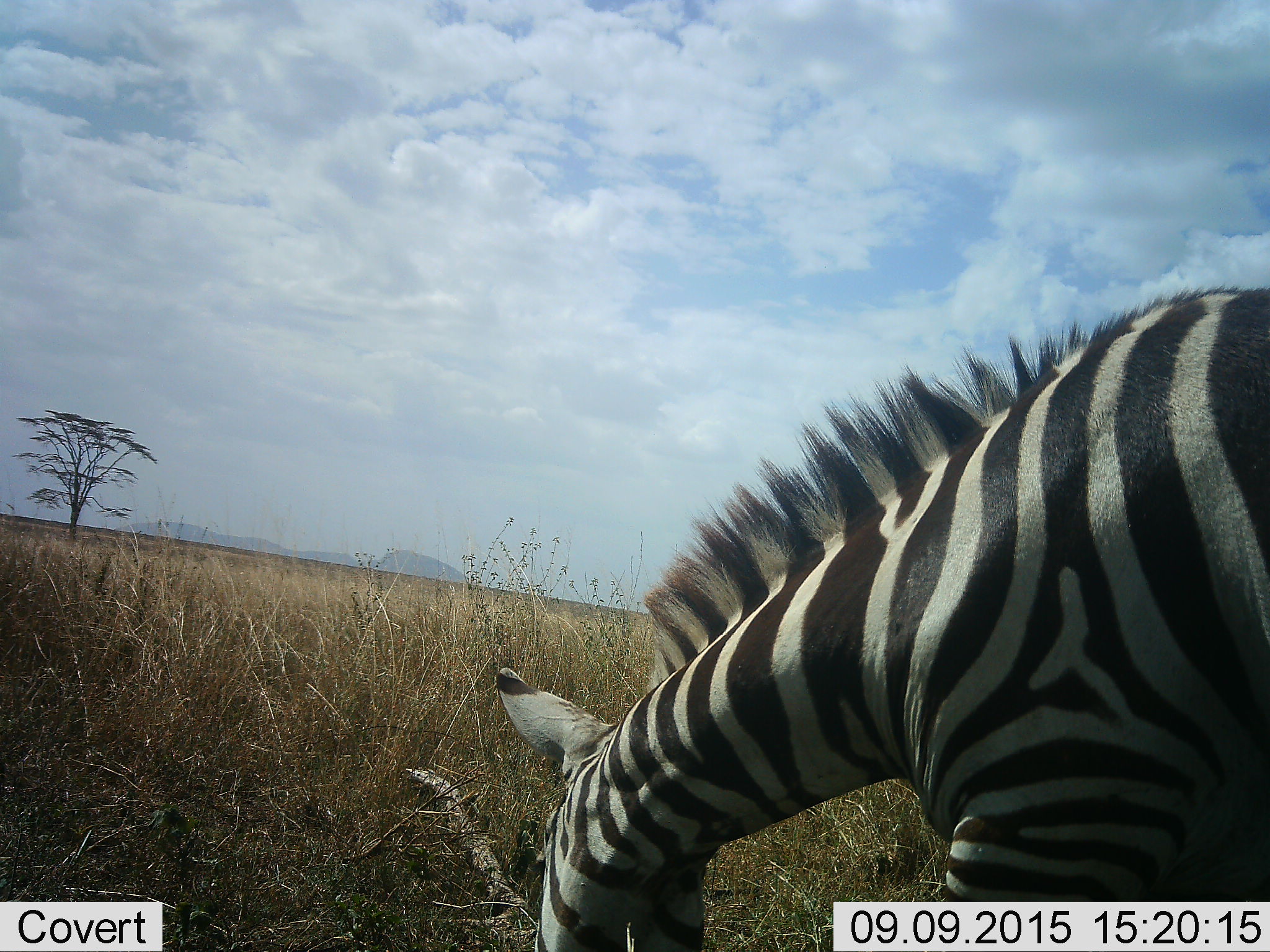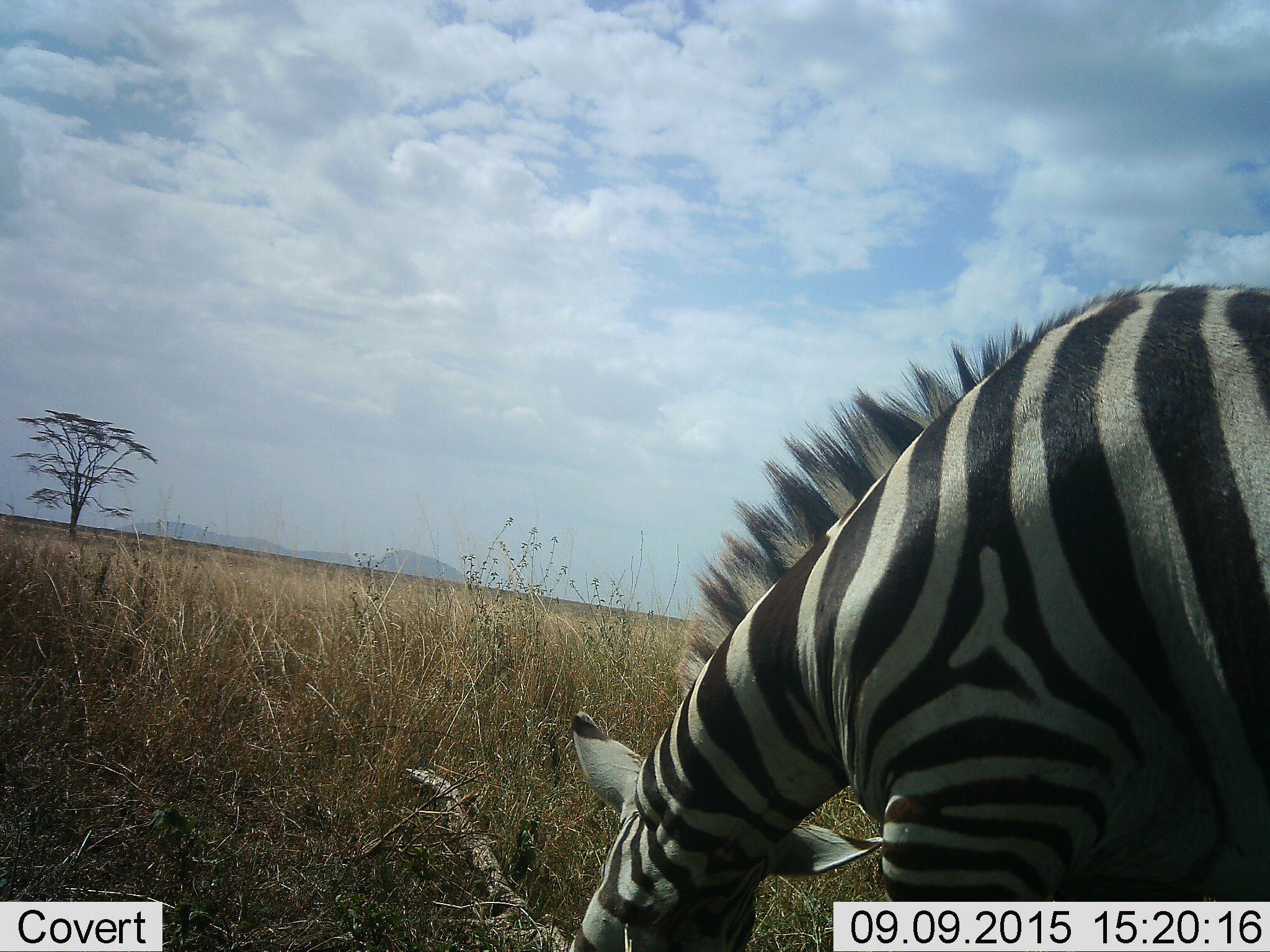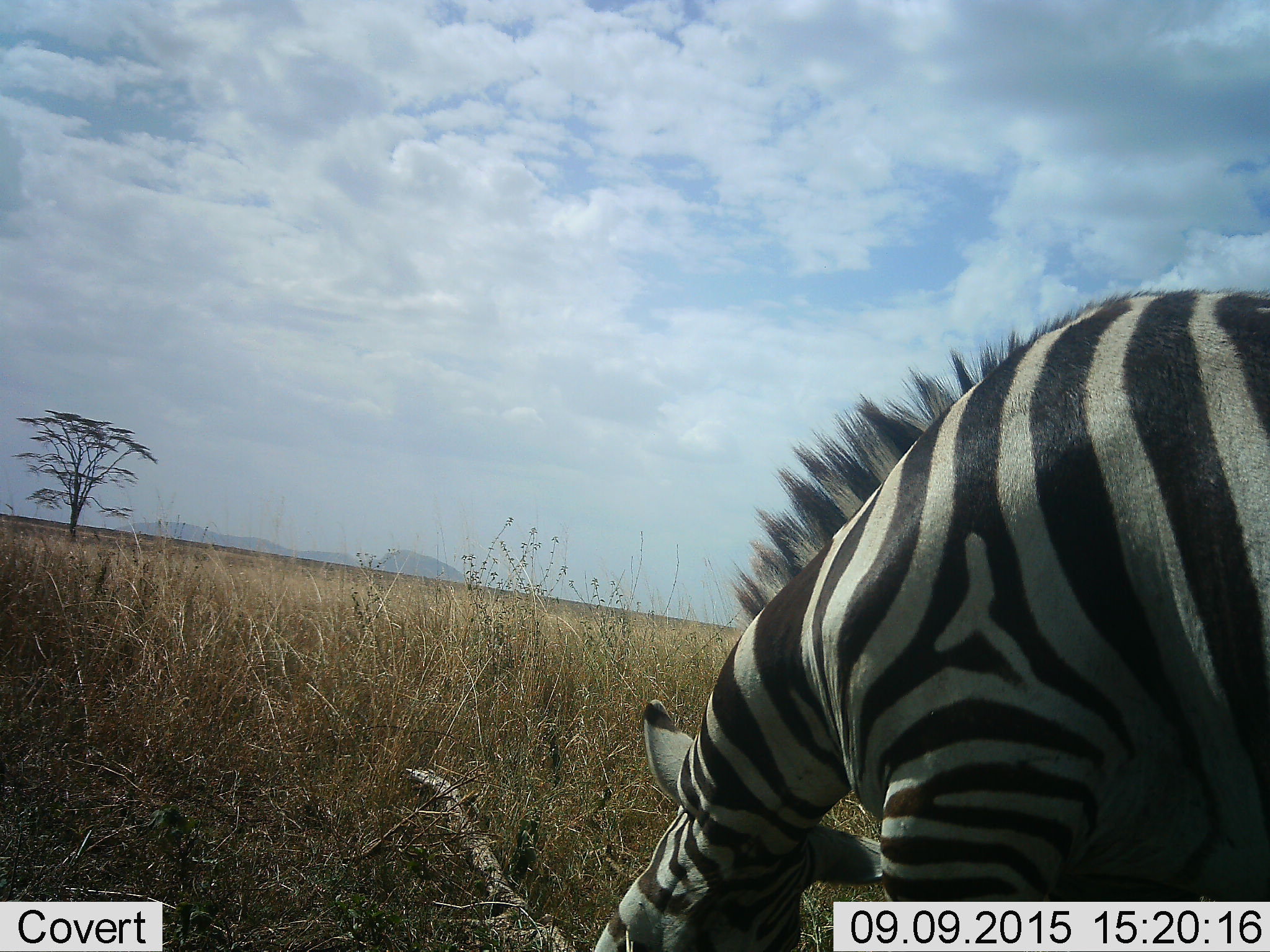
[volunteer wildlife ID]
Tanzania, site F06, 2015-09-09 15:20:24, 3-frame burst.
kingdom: Animalia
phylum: Chordata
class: Mammalia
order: Perissodactyla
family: Equidae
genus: Equus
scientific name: Equus quagga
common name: plains zebra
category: zebra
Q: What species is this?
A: Zebra (plains zebra) (Equus quagga).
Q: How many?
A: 1.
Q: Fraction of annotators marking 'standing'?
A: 32%.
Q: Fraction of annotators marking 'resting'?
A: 0%.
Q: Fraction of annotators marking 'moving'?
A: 11%.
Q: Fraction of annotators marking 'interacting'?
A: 0%.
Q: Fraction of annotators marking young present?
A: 0%.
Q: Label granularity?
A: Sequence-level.